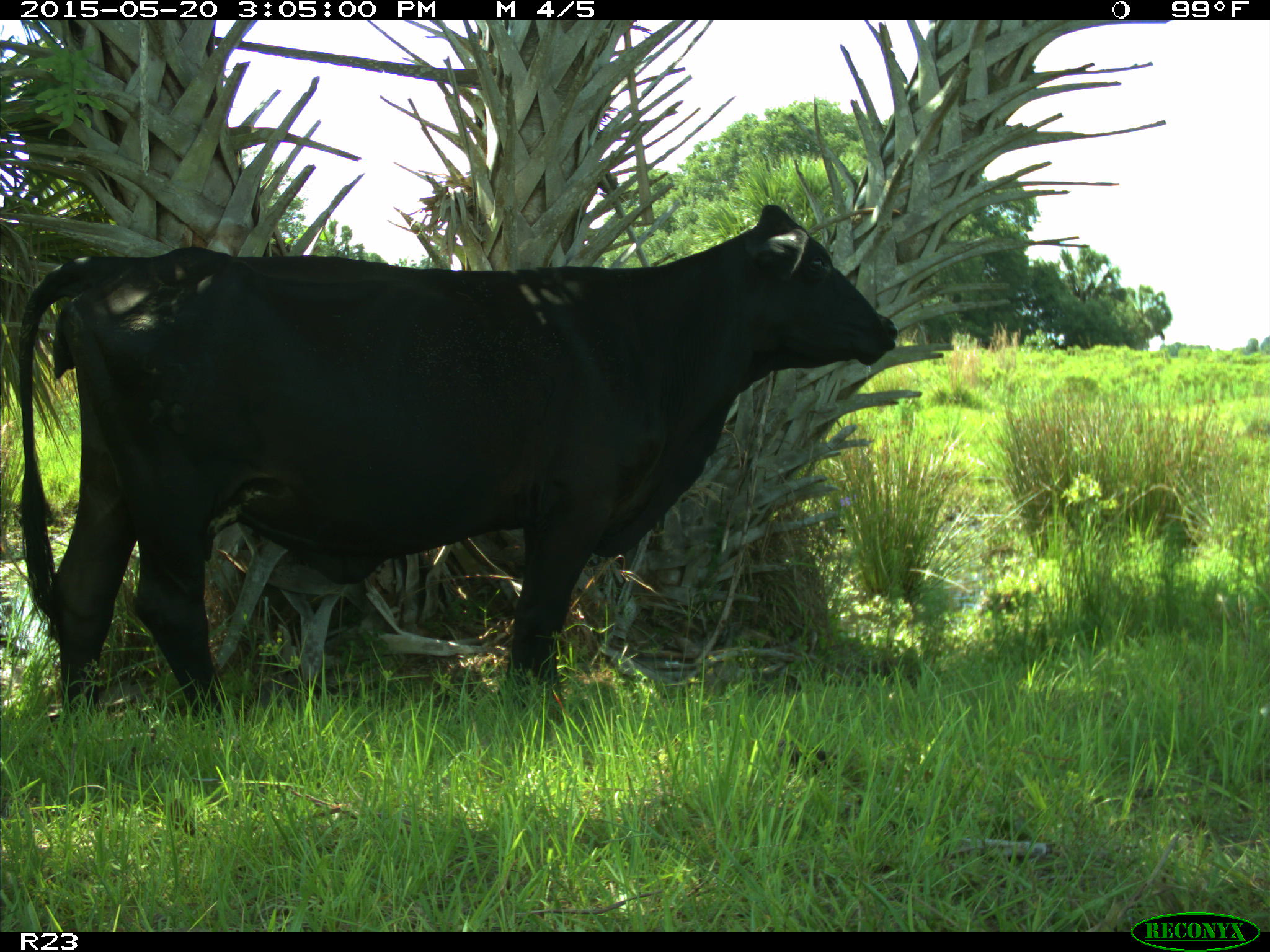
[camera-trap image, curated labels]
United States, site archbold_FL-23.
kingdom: Animalia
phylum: Chordata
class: Mammalia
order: Artiodactyla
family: Bovidae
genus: Bos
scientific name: Bos taurus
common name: domestic cow